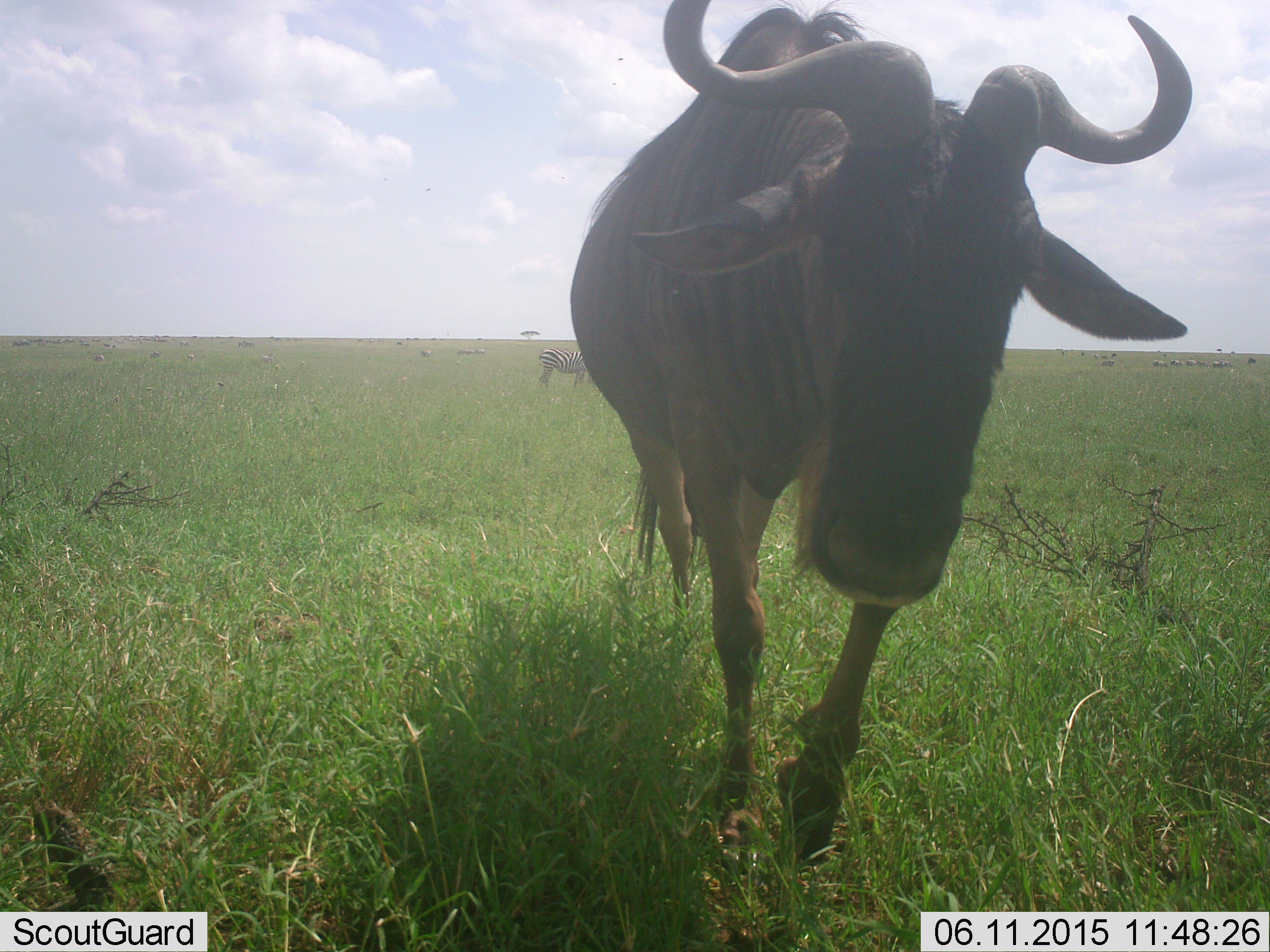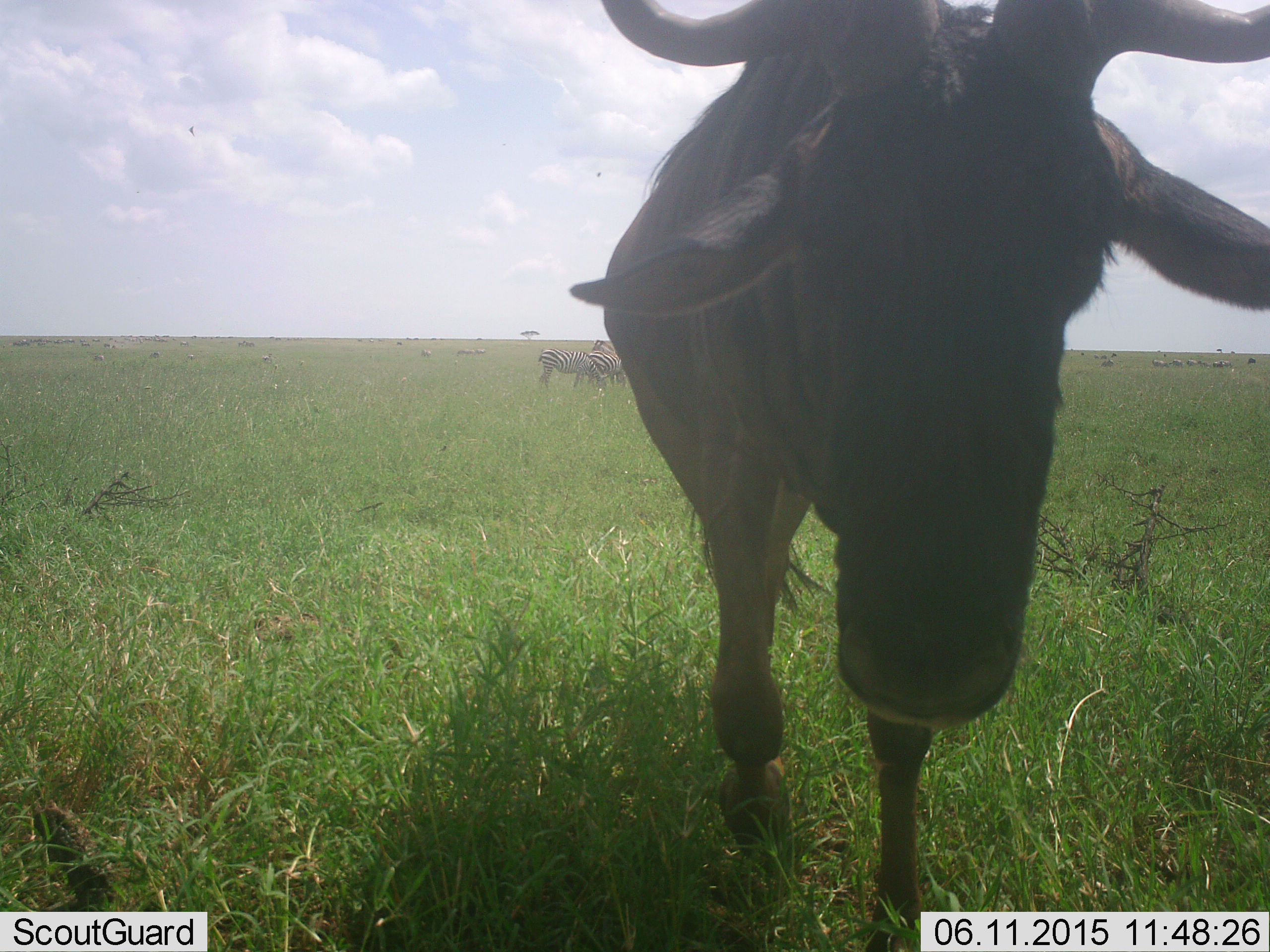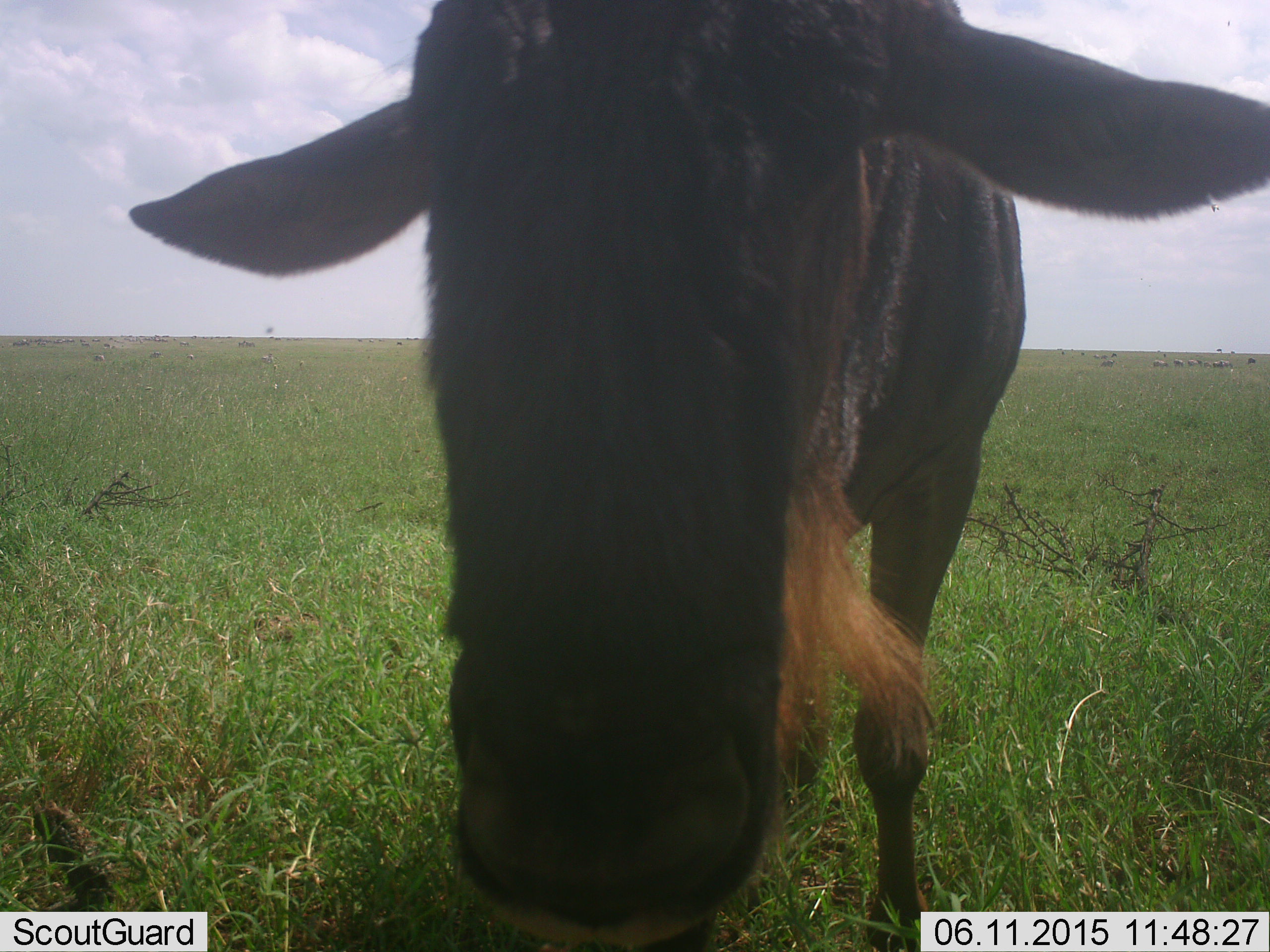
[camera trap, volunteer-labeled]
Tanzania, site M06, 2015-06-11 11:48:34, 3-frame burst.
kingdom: Animalia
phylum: Chordata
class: Mammalia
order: Artiodactyla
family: Bovidae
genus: Connochaetes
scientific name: Connochaetes taurinus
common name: blue wildebeest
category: wildebeest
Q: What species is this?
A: Wildebeest (blue wildebeest) (Connochaetes taurinus).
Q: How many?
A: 1.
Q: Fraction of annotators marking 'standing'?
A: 64%.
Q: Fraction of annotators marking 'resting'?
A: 0%.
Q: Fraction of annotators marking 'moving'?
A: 57%.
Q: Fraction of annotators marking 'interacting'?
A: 7%.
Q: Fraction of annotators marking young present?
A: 0%.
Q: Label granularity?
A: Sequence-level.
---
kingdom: Animalia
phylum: Chordata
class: Mammalia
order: Perissodactyla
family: Equidae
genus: Equus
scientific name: Equus quagga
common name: plains zebra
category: zebra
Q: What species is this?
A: Zebra (plains zebra) (Equus quagga).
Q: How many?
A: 3.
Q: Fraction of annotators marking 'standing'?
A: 91%.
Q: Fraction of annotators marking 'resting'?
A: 9%.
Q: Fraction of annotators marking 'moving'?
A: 9%.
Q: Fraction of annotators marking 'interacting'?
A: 0%.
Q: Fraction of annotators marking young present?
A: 0%.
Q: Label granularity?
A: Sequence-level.